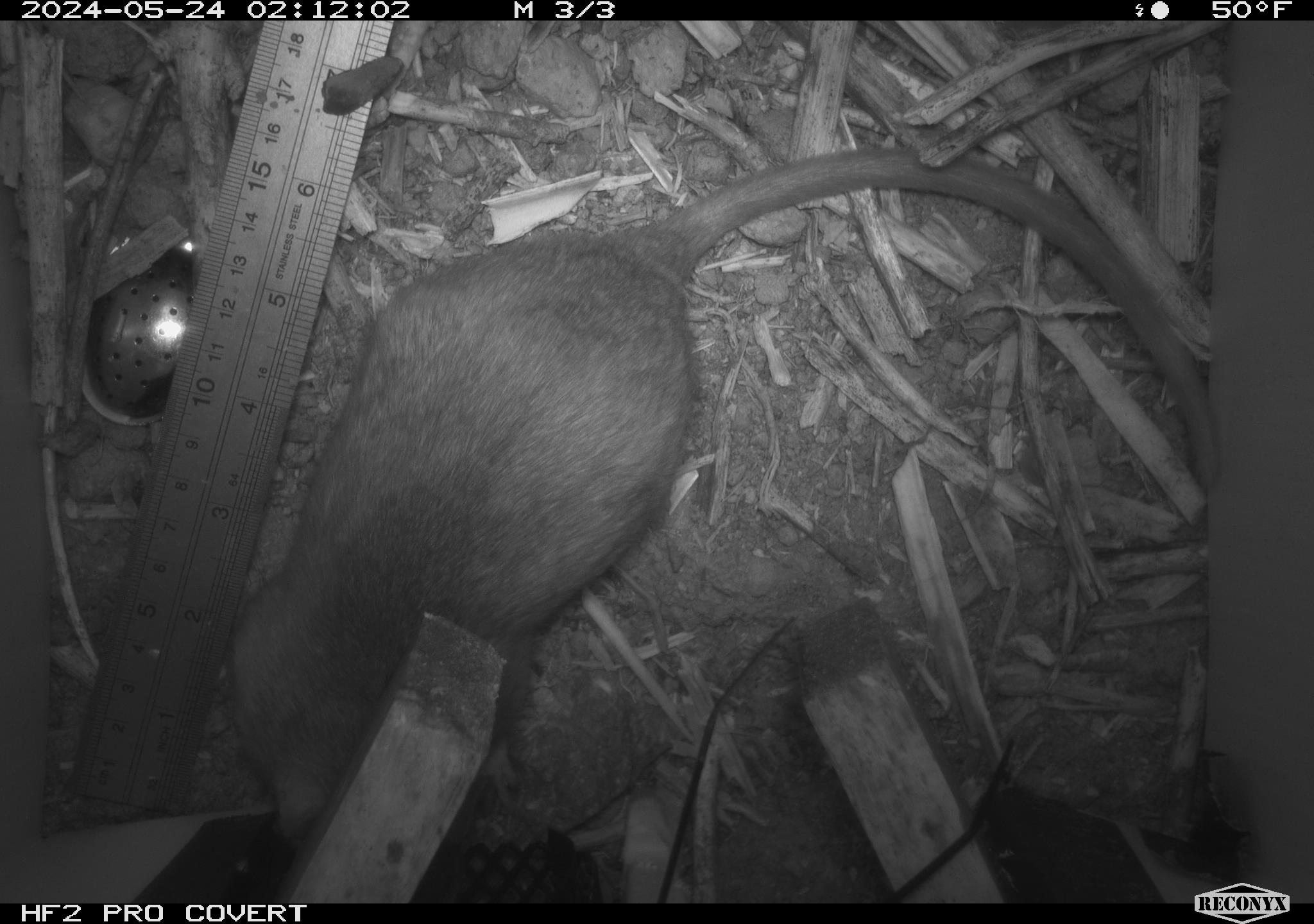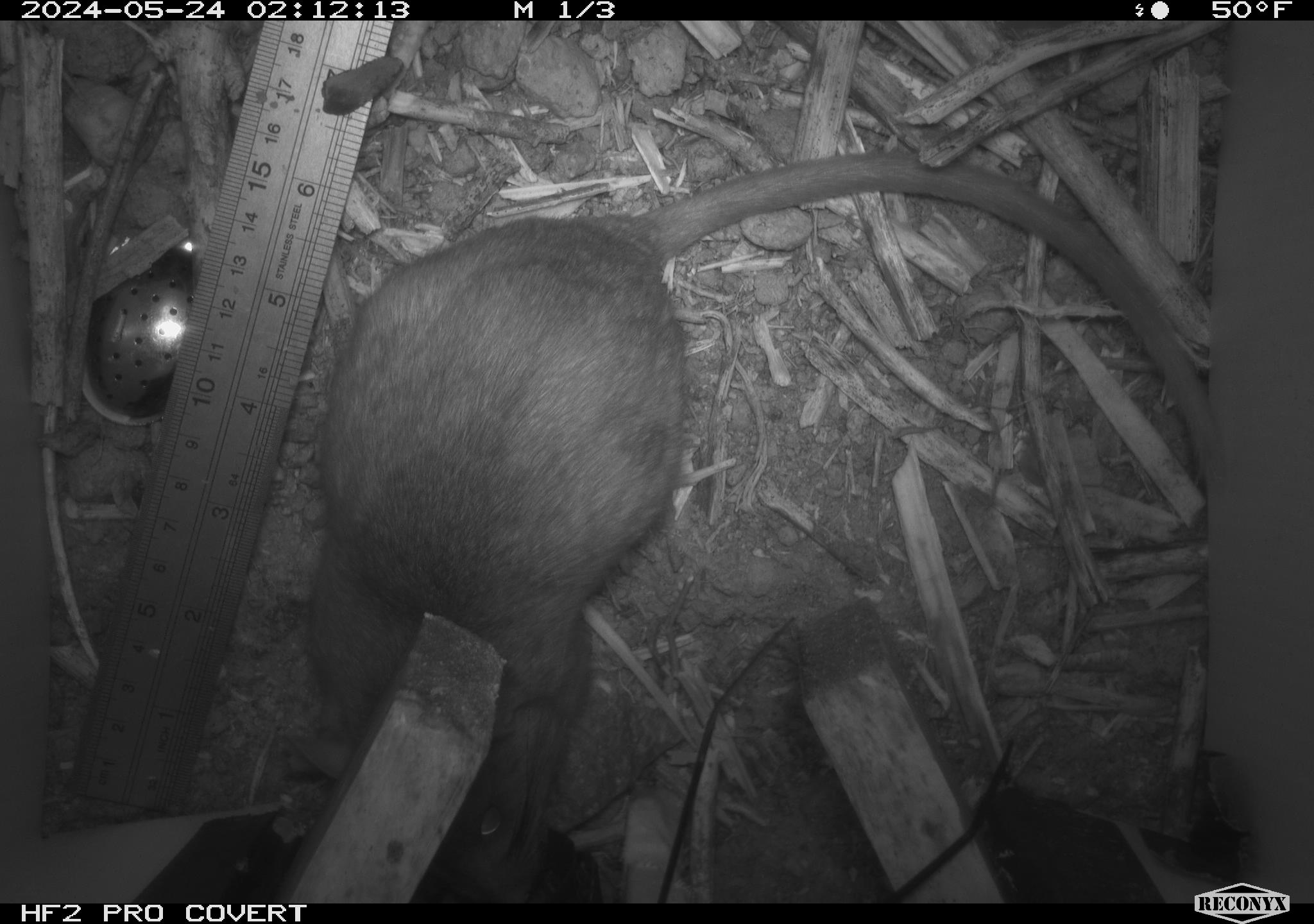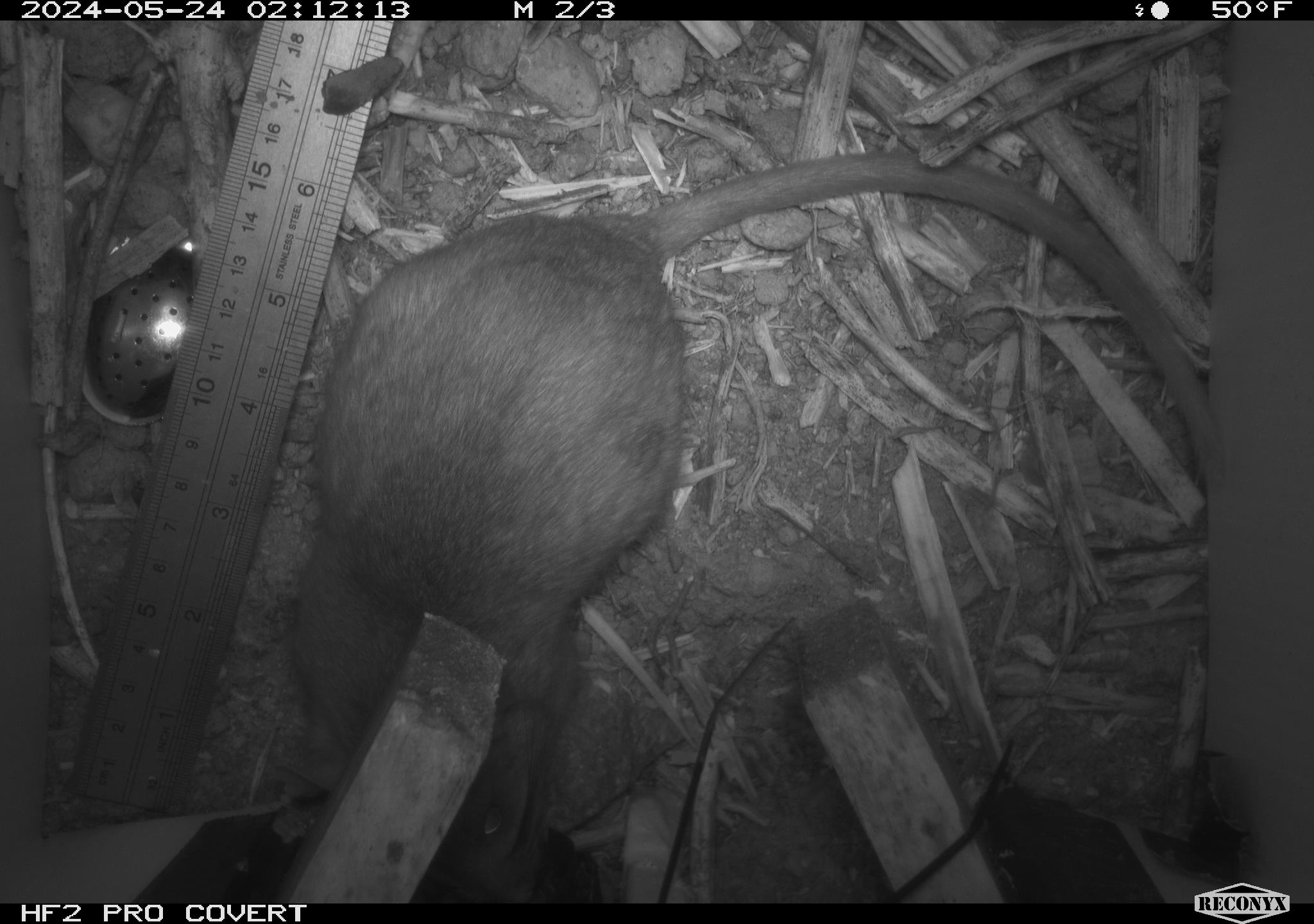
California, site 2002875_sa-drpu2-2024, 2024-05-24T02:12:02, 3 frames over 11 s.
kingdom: Animalia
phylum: Chordata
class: Mammalia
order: Rodentia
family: Cricetidae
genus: Neotoma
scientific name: Neotoma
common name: pack rat or woodrat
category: neotoma species